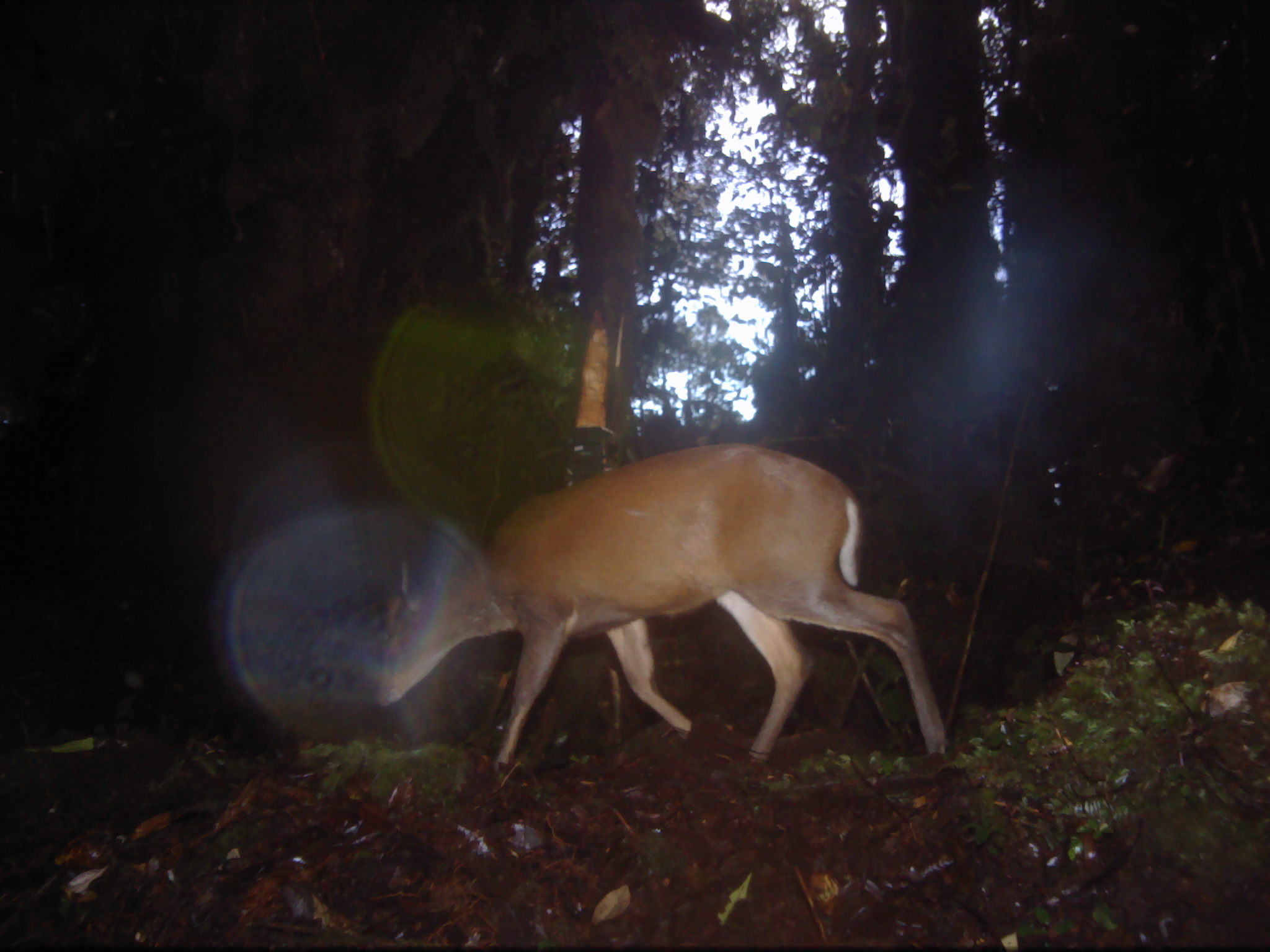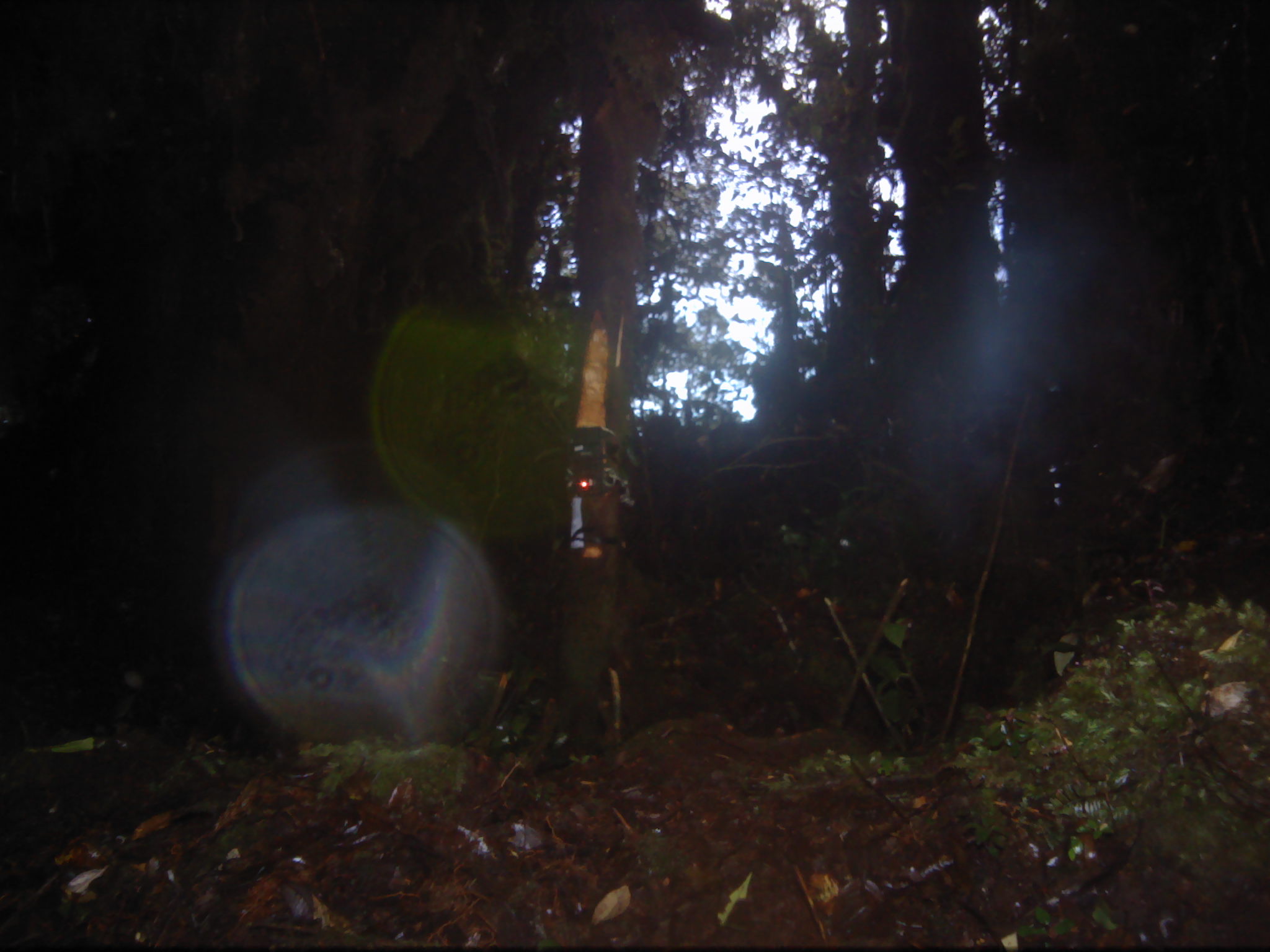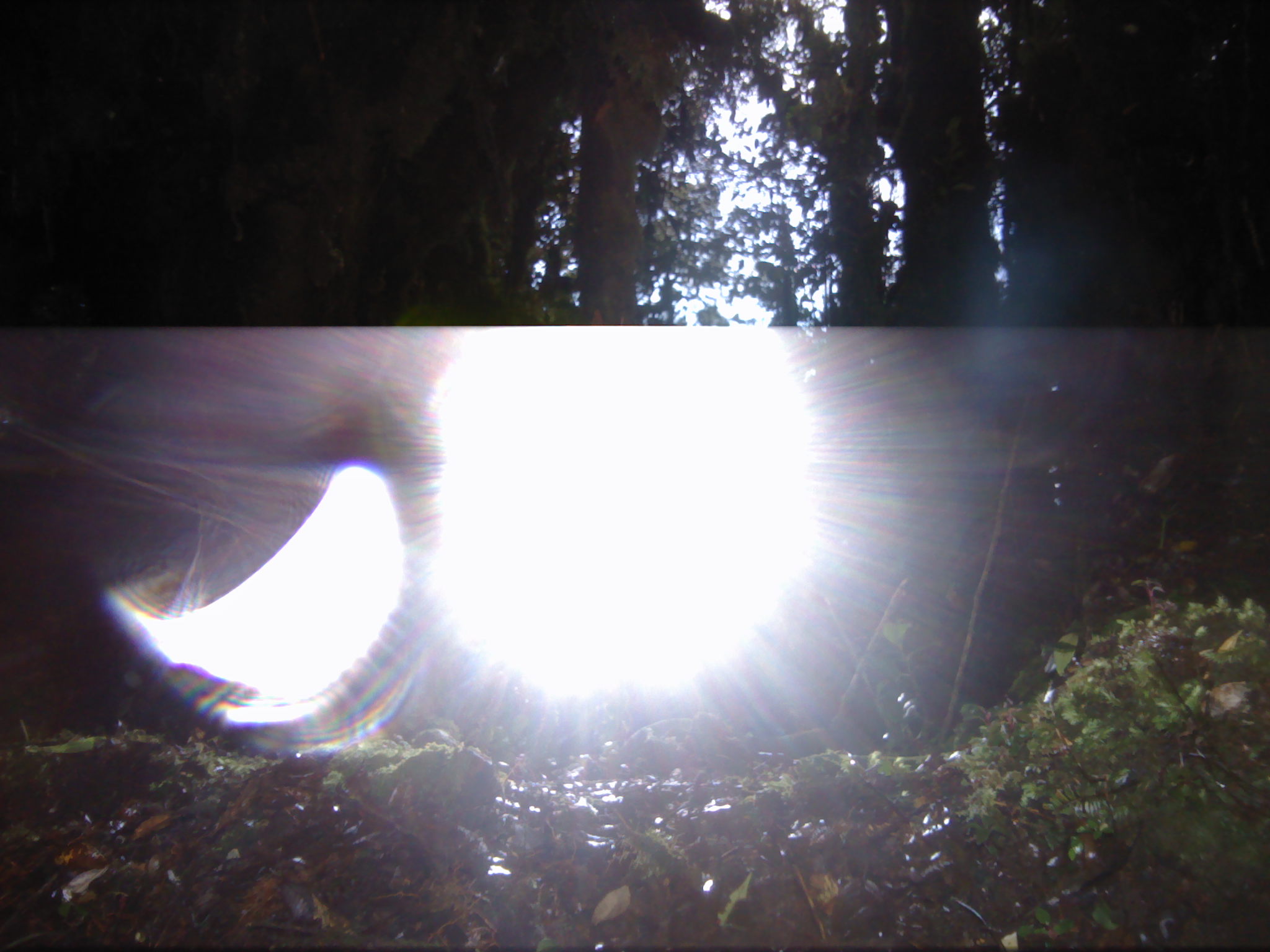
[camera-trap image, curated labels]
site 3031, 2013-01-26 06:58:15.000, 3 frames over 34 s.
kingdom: Animalia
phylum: Chordata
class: Mammalia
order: Artiodactyla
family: Cervidae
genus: Muntiacus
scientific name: Muntiacus muntjak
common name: southern red muntjac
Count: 1.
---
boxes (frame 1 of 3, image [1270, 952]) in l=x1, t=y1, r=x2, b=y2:
muntiacus muntjak: l=377, t=441, r=950, b=773